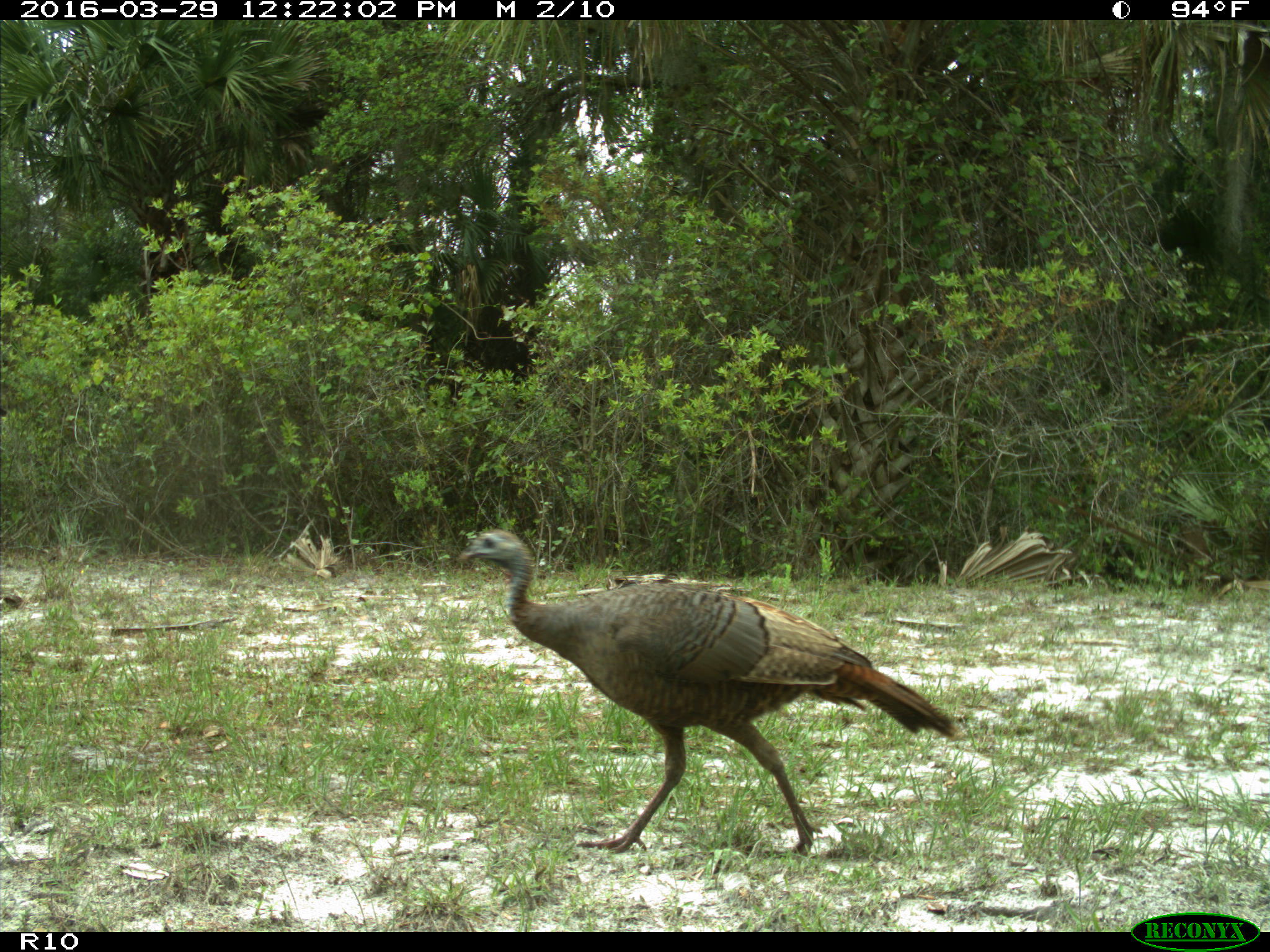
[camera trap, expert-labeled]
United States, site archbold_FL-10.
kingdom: Animalia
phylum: Chordata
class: Aves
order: Galliformes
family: Phasianidae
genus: Meleagris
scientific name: Meleagris gallopavo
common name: wild turkey